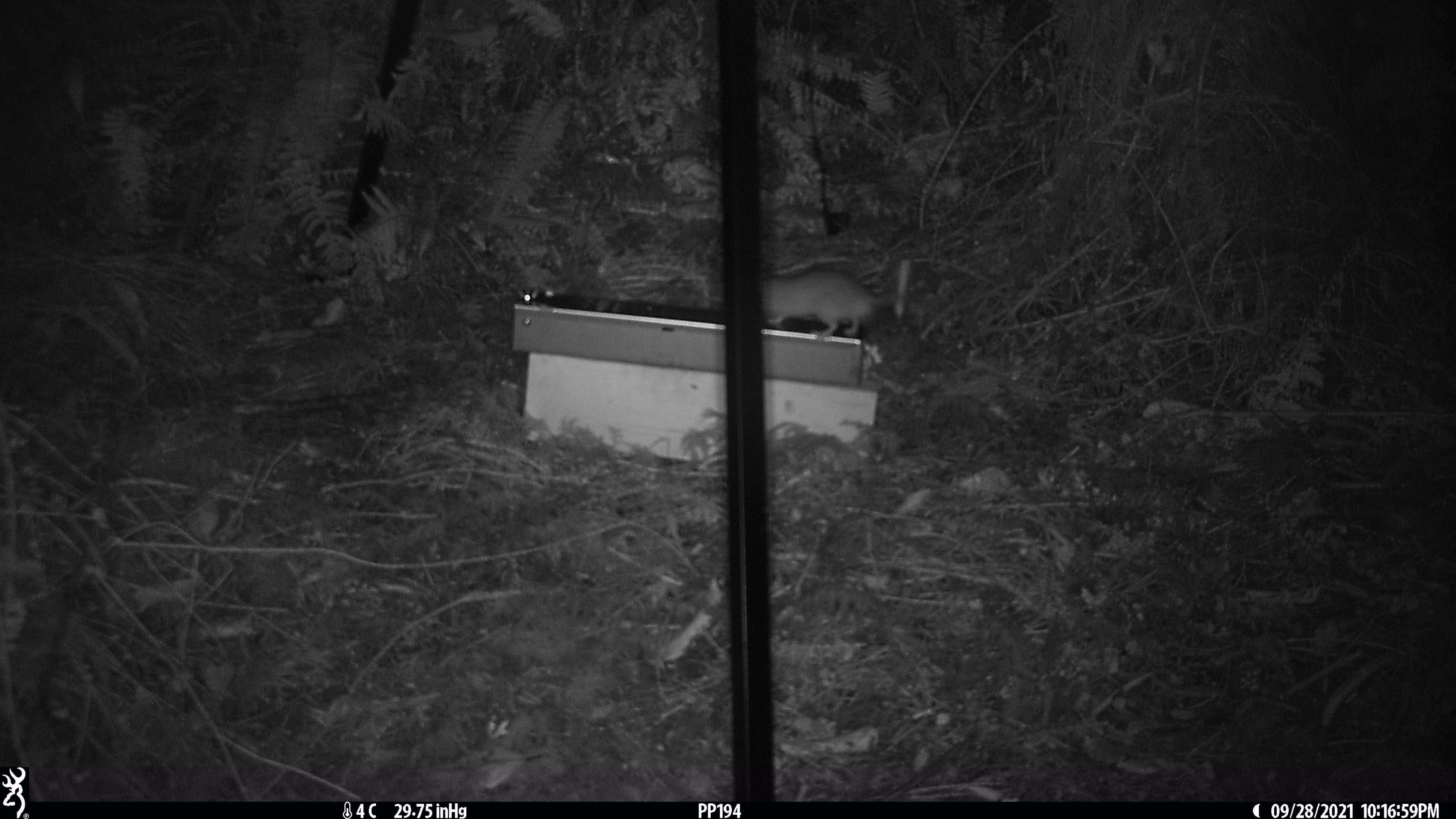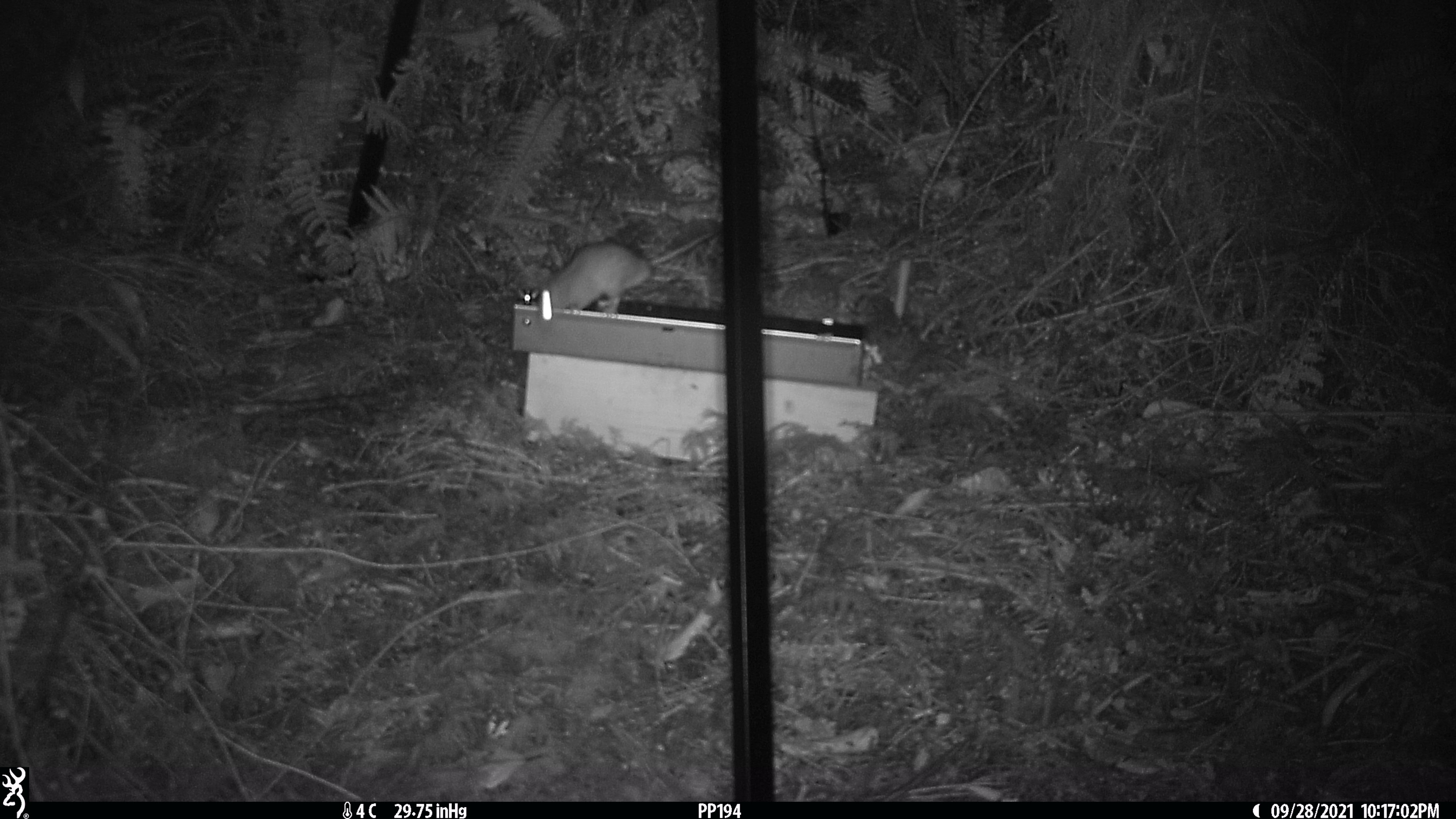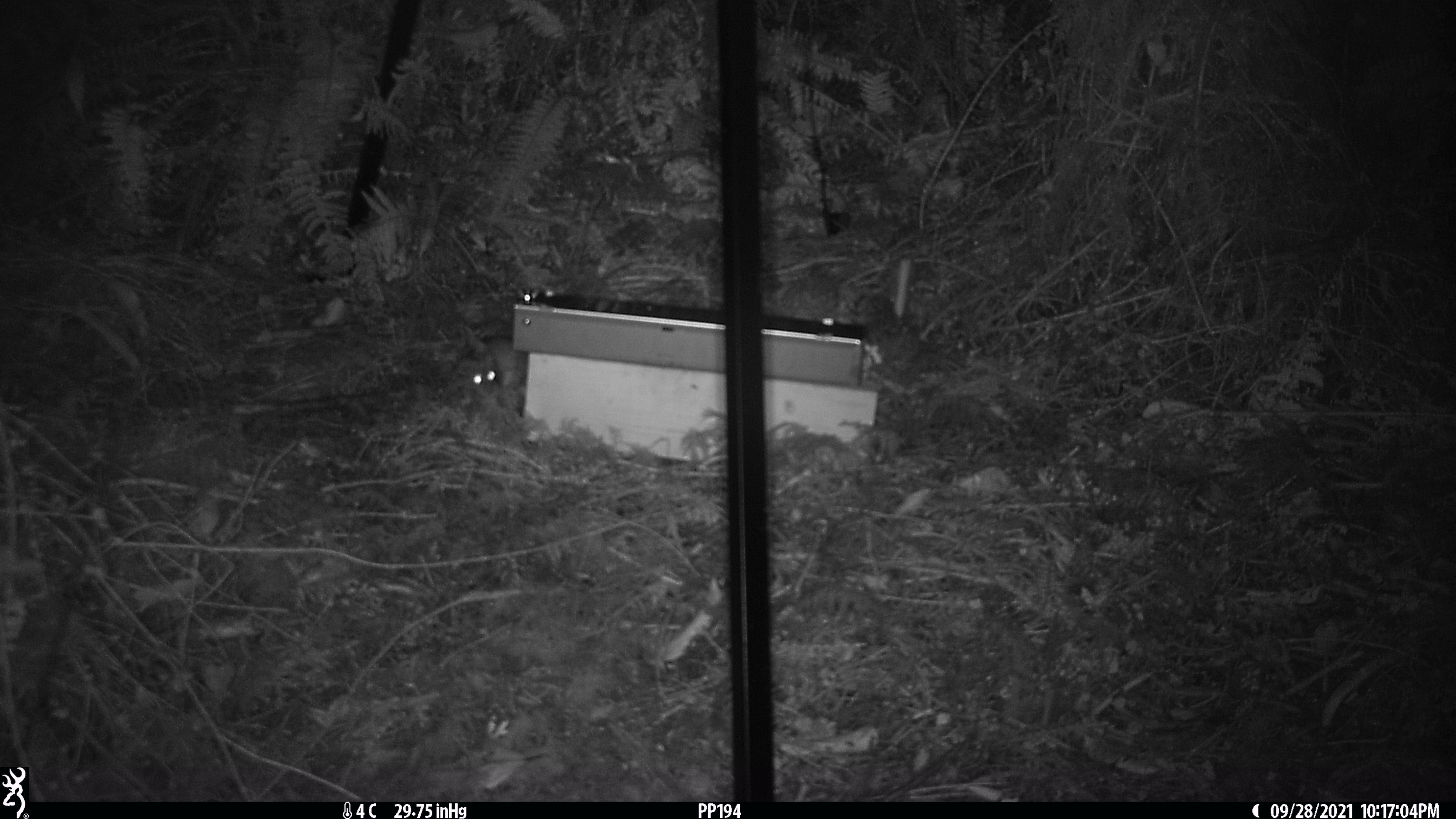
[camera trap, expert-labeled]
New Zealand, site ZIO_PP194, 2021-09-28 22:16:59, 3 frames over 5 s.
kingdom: Animalia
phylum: Chordata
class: Mammalia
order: Rodentia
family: Muridae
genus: Rattus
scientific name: Rattus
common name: rat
Rat (Rattus).